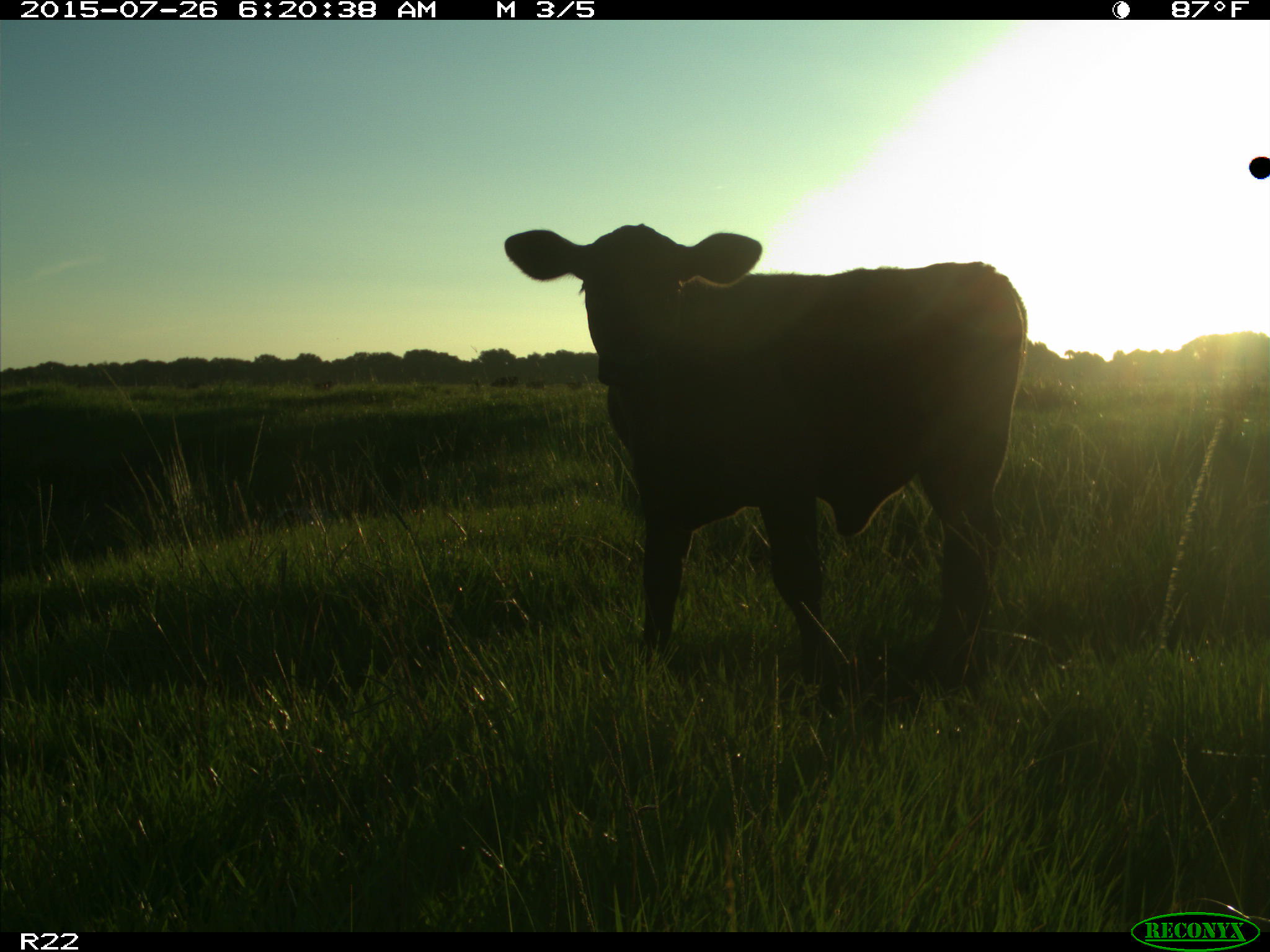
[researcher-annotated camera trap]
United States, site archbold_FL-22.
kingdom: Animalia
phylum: Chordata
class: Mammalia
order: Artiodactyla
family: Bovidae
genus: Bos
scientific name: Bos taurus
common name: domestic cow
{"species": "Bos taurus (domestic cow)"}